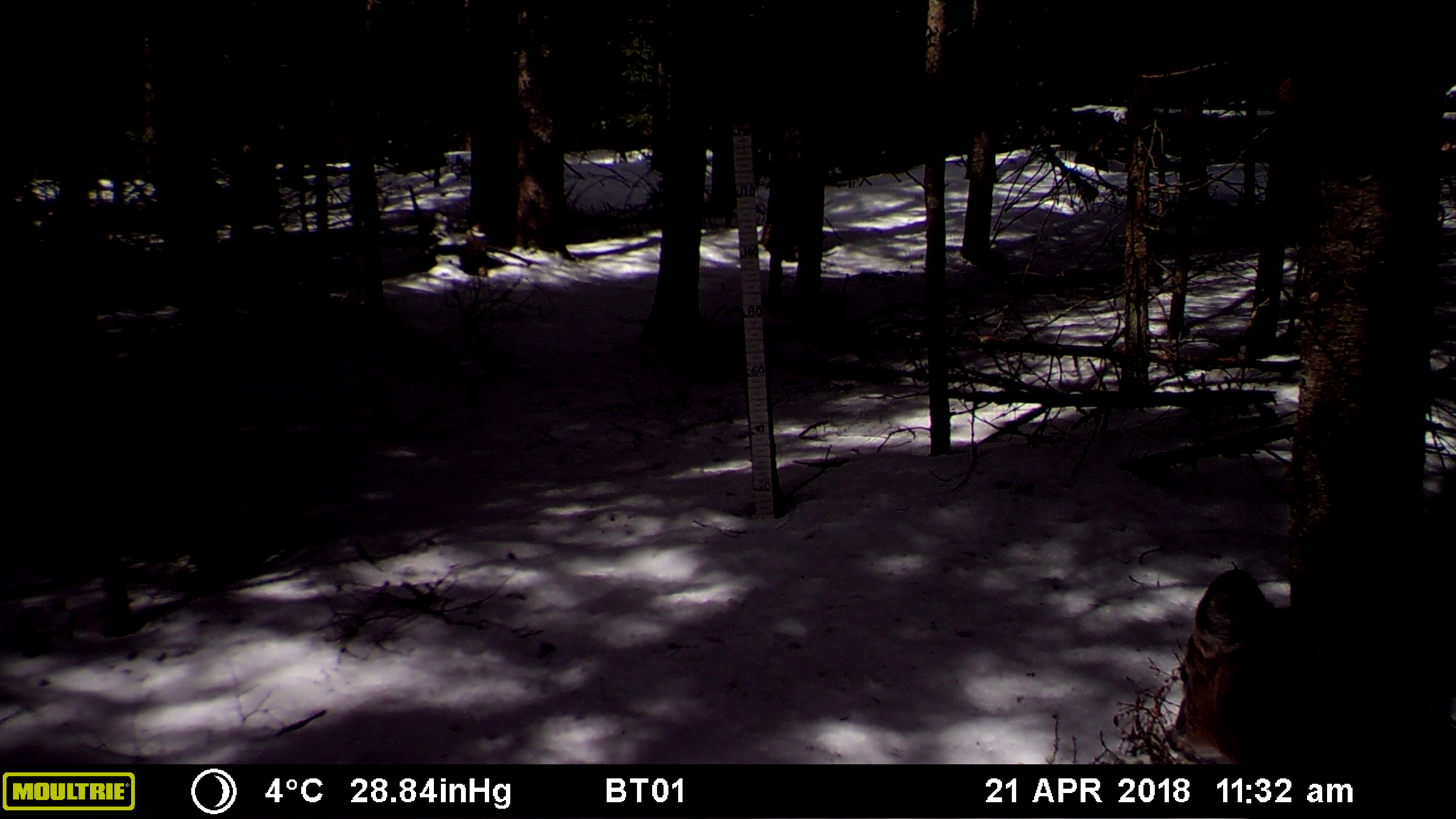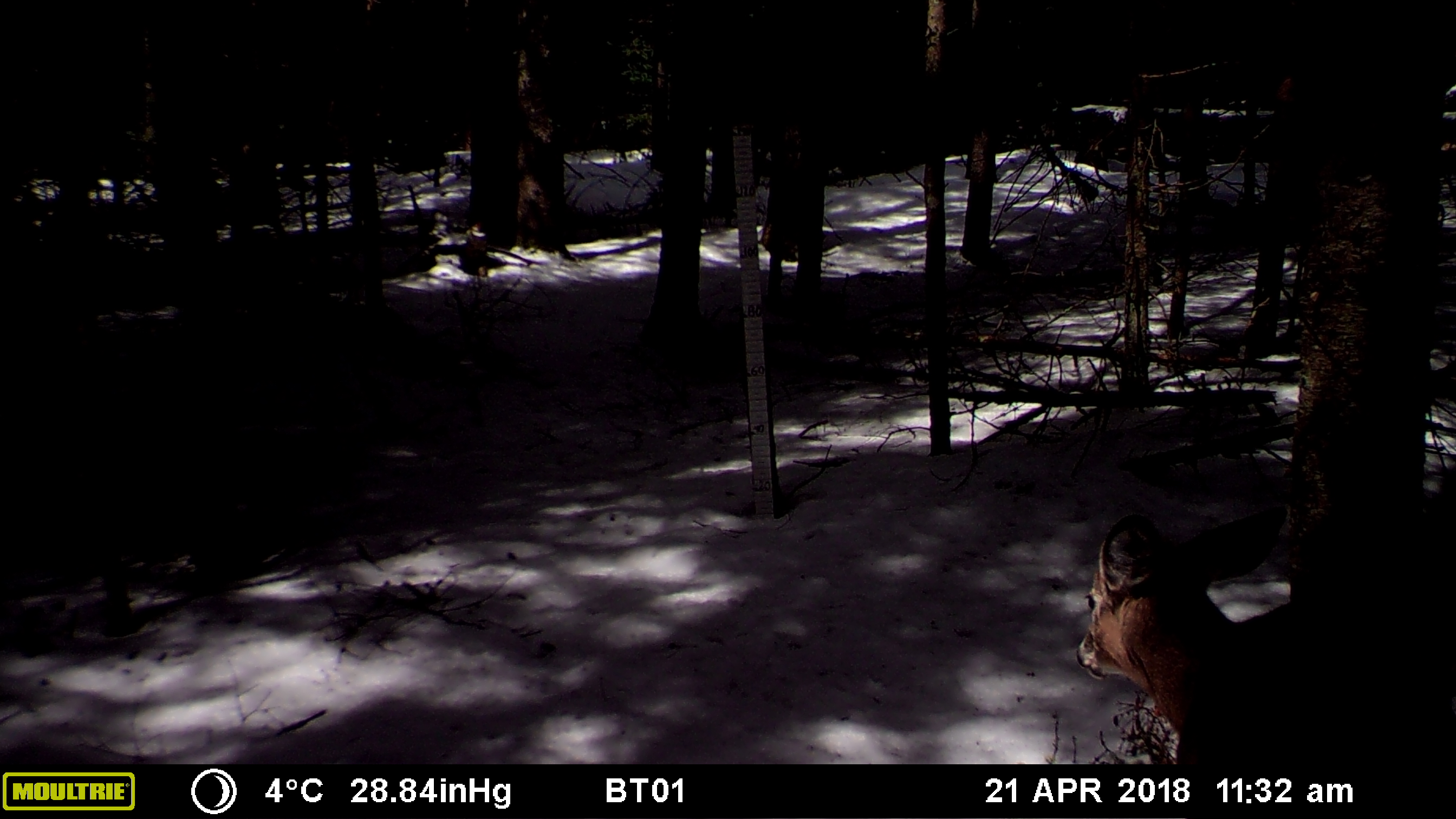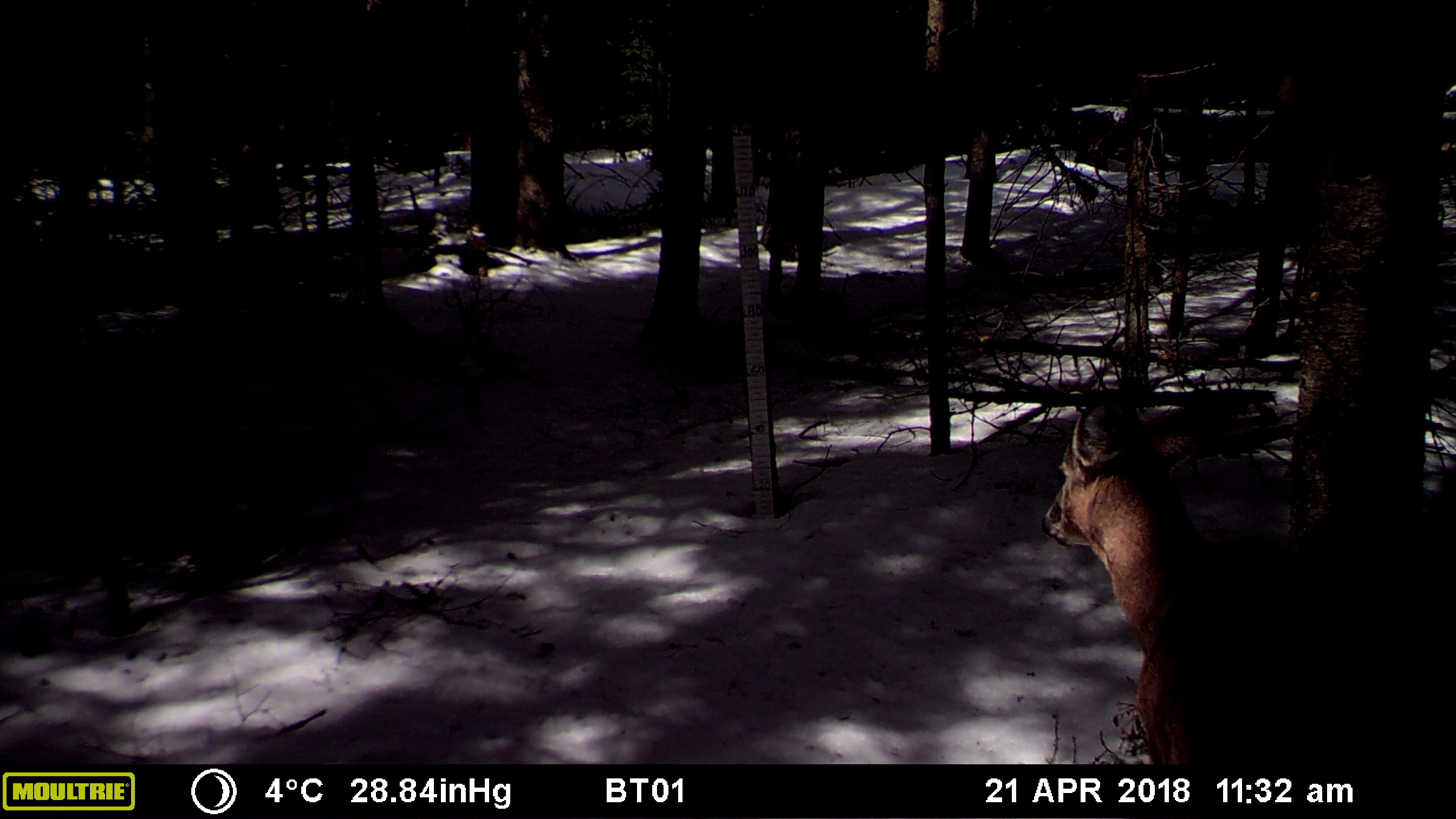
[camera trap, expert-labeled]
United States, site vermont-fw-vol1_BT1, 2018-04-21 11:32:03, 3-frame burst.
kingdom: Animalia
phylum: Chordata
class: Mammalia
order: Artiodactyla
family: Cervidae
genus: Odocoileus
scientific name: Odocoileus virginianus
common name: white-tailed deer